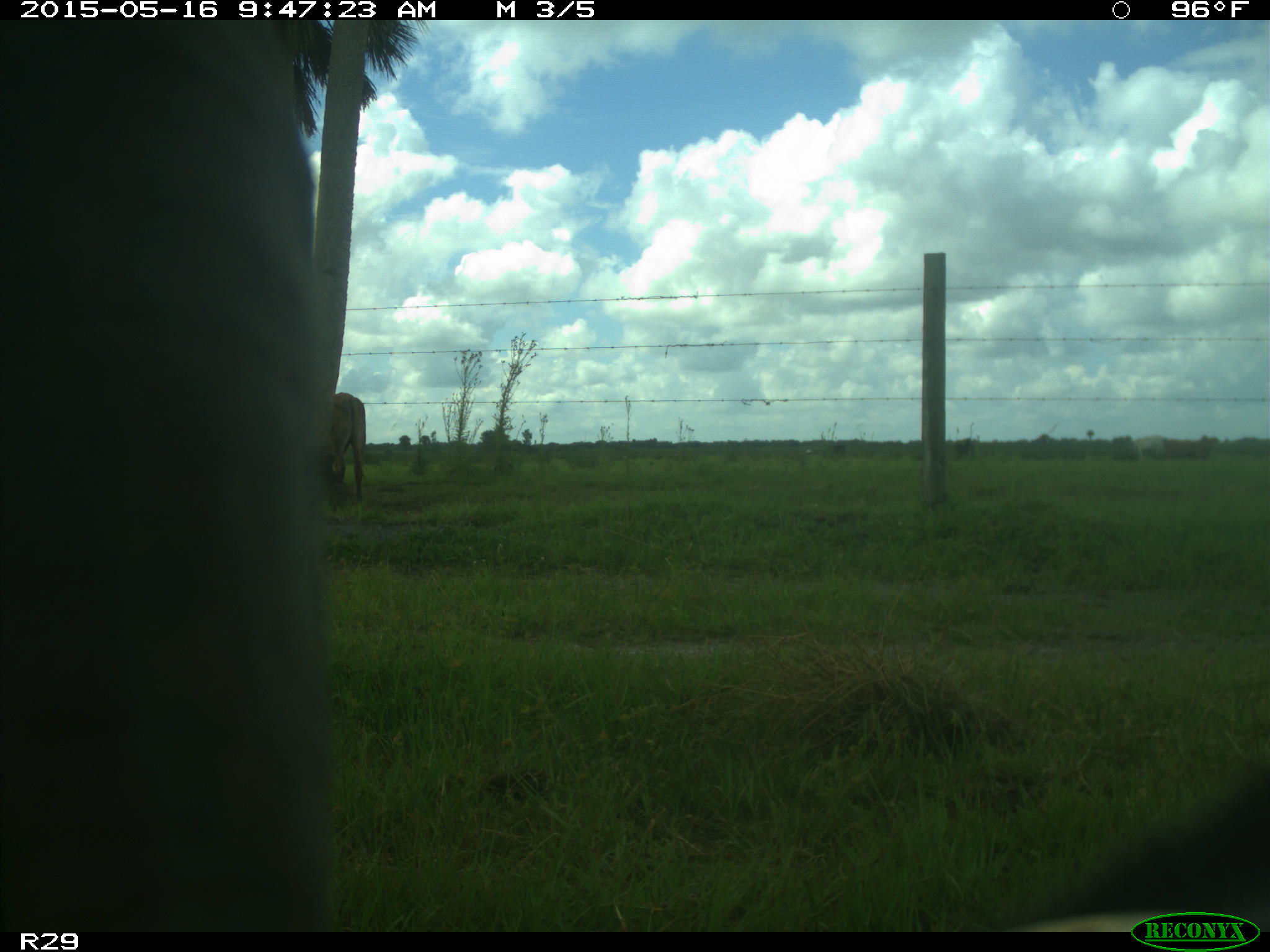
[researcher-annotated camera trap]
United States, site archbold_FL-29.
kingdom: Animalia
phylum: Chordata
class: Mammalia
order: Artiodactyla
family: Bovidae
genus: Bos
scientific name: Bos taurus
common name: domestic cow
Bos taurus (domestic cow).